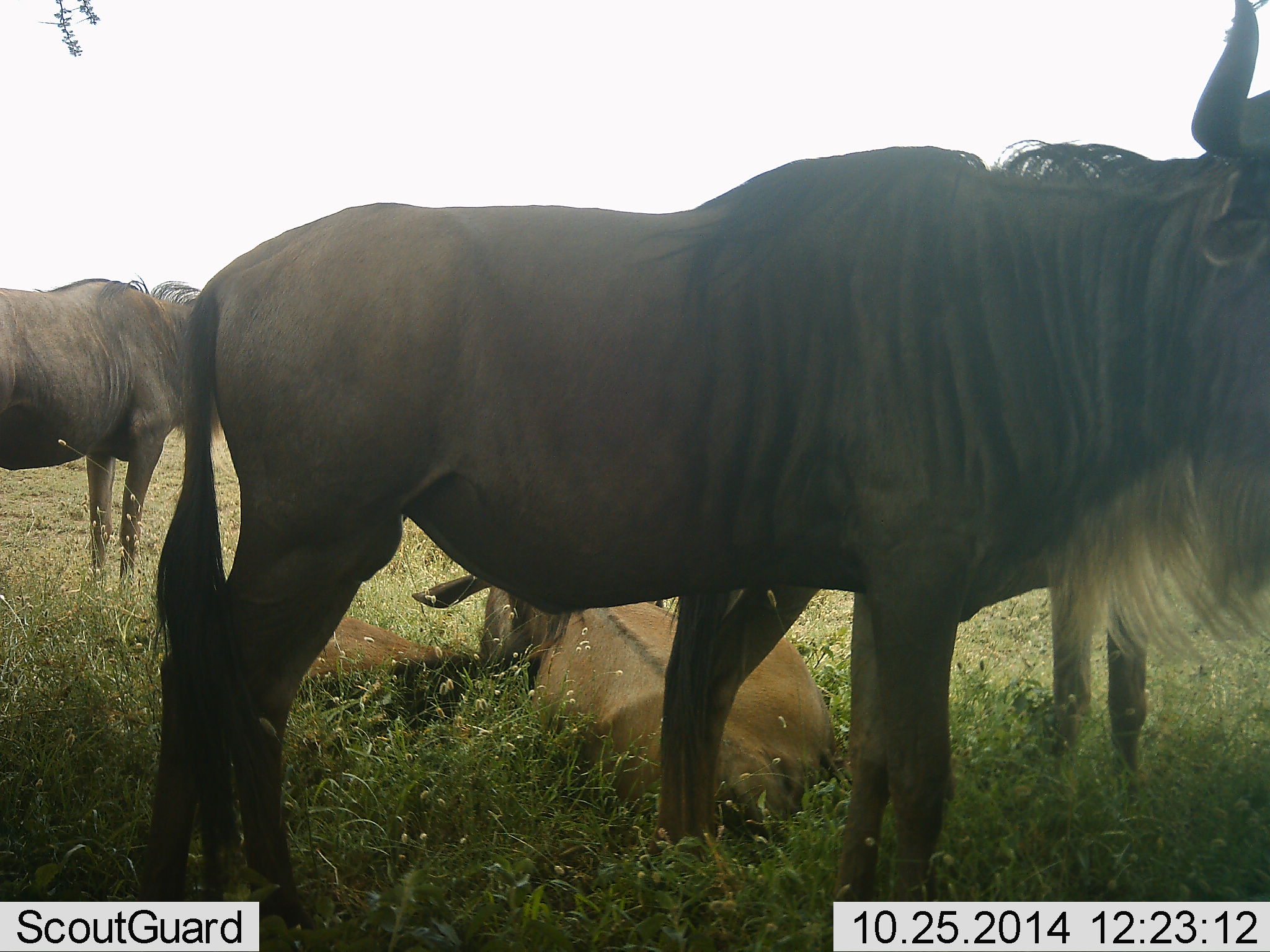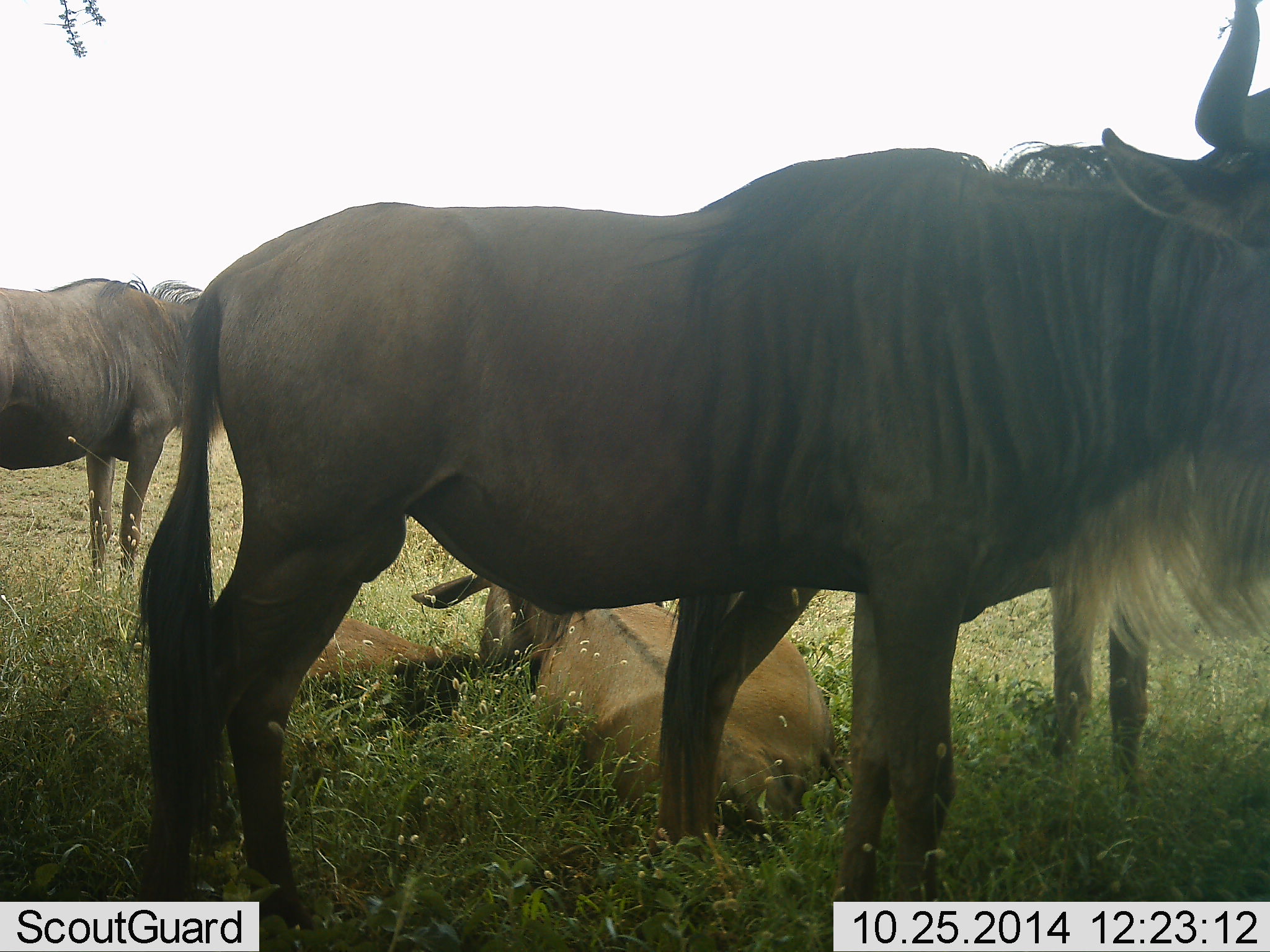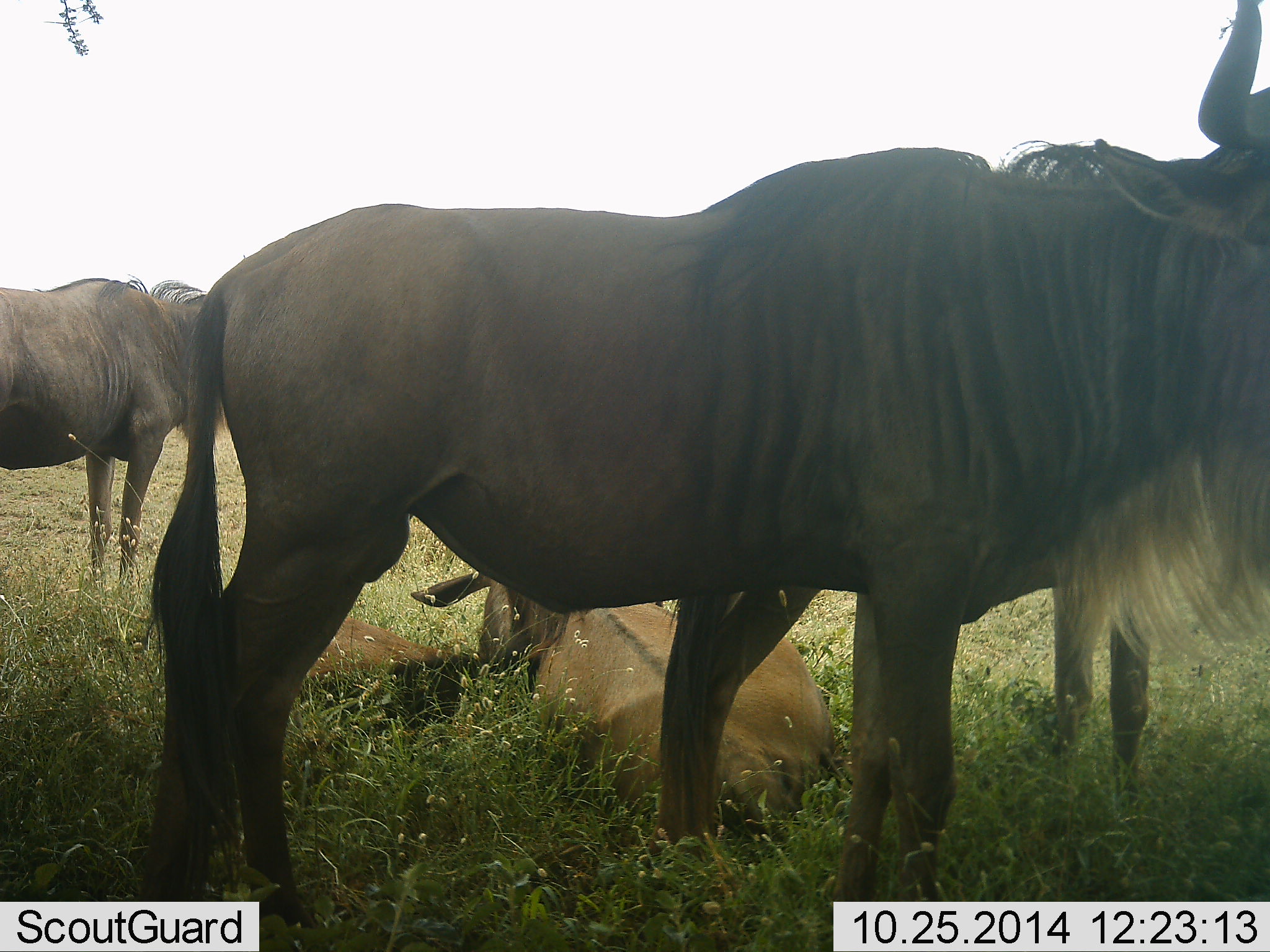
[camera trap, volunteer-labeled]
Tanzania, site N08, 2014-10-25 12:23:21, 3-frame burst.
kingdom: Animalia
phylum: Chordata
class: Mammalia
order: Artiodactyla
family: Bovidae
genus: Connochaetes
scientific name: Connochaetes taurinus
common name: blue wildebeest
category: wildebeest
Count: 4.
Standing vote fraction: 80%.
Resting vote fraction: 100%.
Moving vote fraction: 0%.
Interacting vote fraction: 0%.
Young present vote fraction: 20%.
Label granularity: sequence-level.